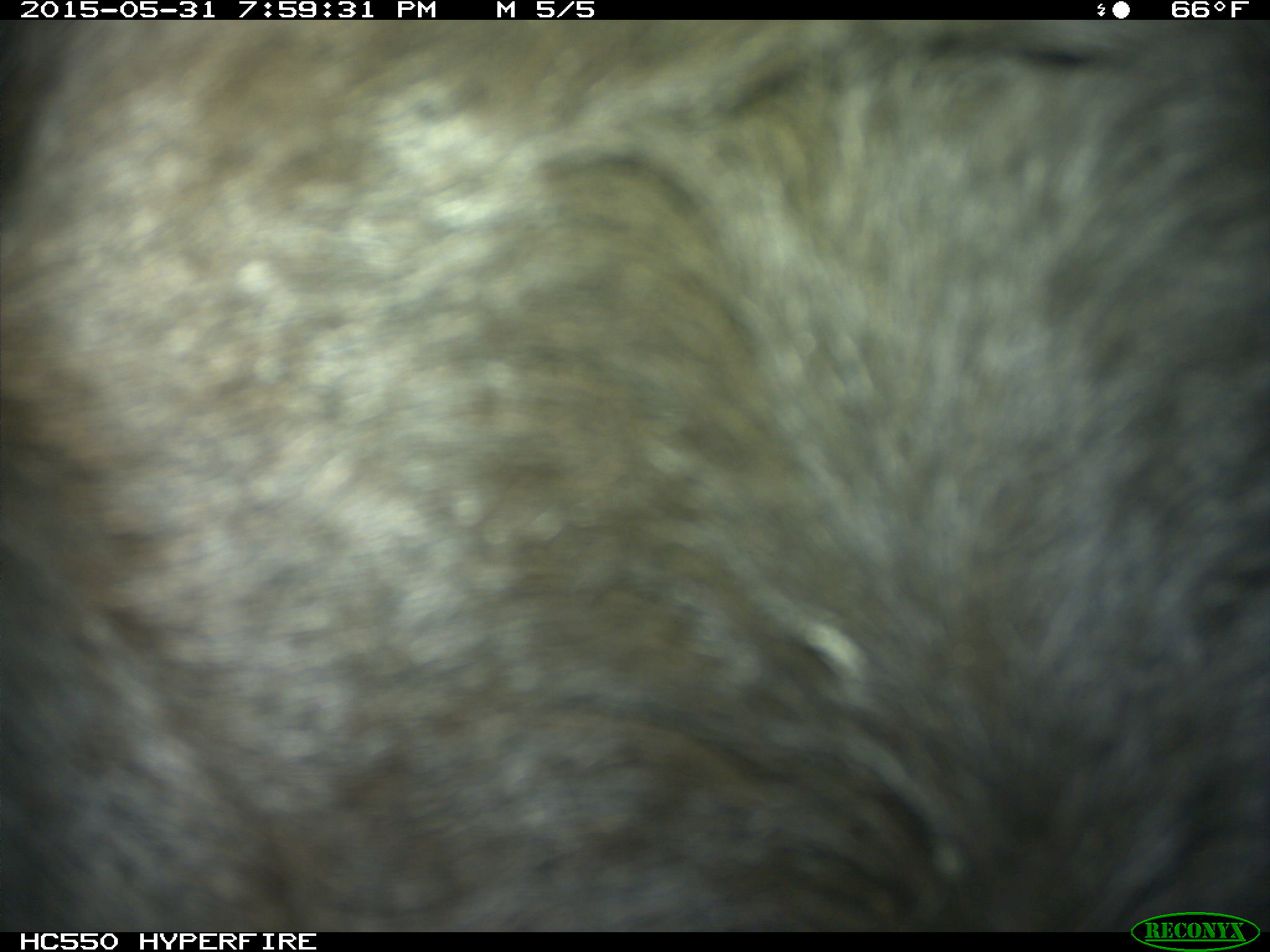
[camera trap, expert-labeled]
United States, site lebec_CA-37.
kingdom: Animalia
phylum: Chordata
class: Mammalia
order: Artiodactyla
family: Bovidae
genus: Bos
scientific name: Bos taurus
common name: domestic cow